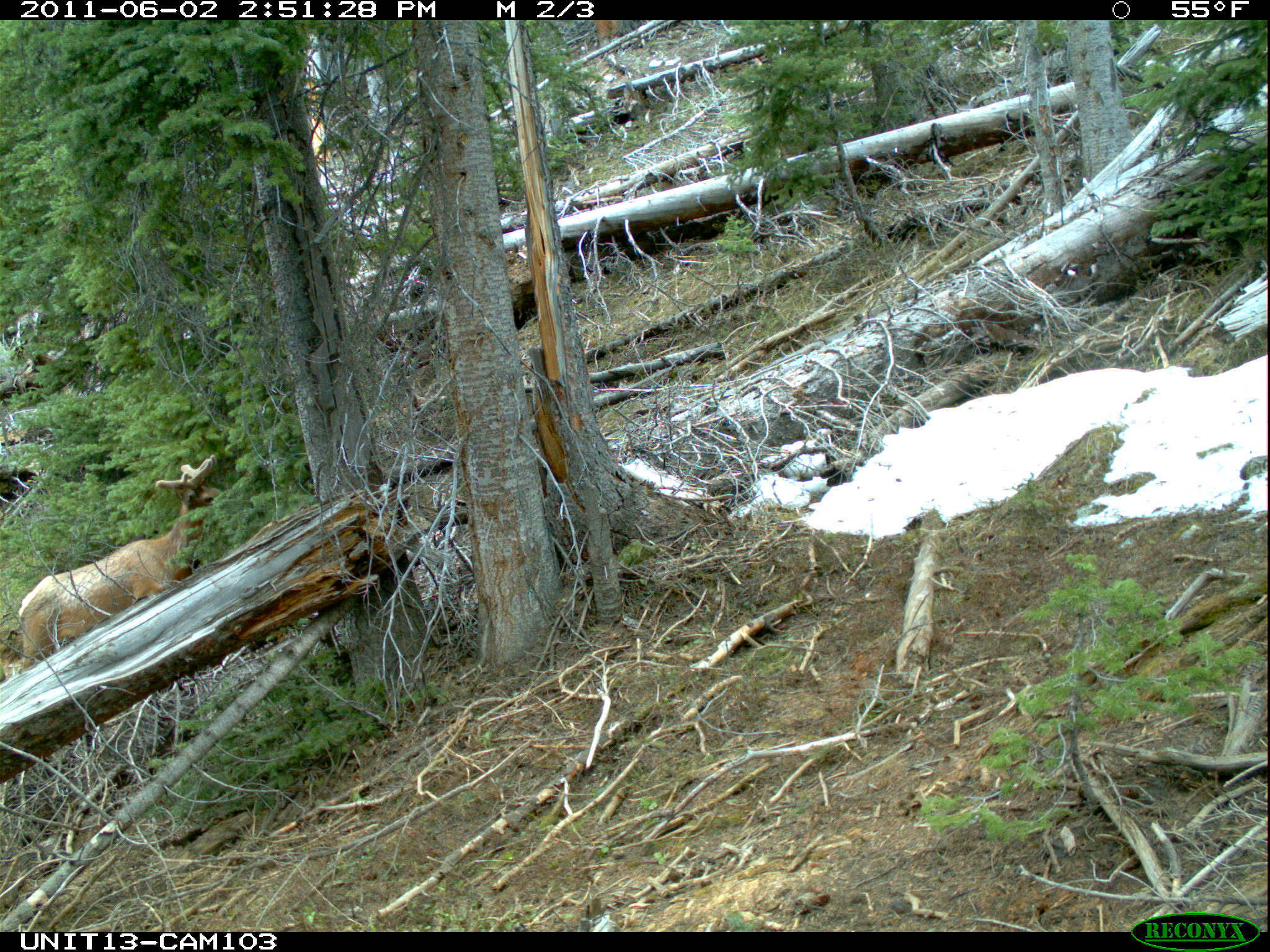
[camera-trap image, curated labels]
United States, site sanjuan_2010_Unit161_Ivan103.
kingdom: Animalia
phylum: Chordata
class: Mammalia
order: Artiodactyla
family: Cervidae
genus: Cervus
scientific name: Cervus elaphus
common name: red deer